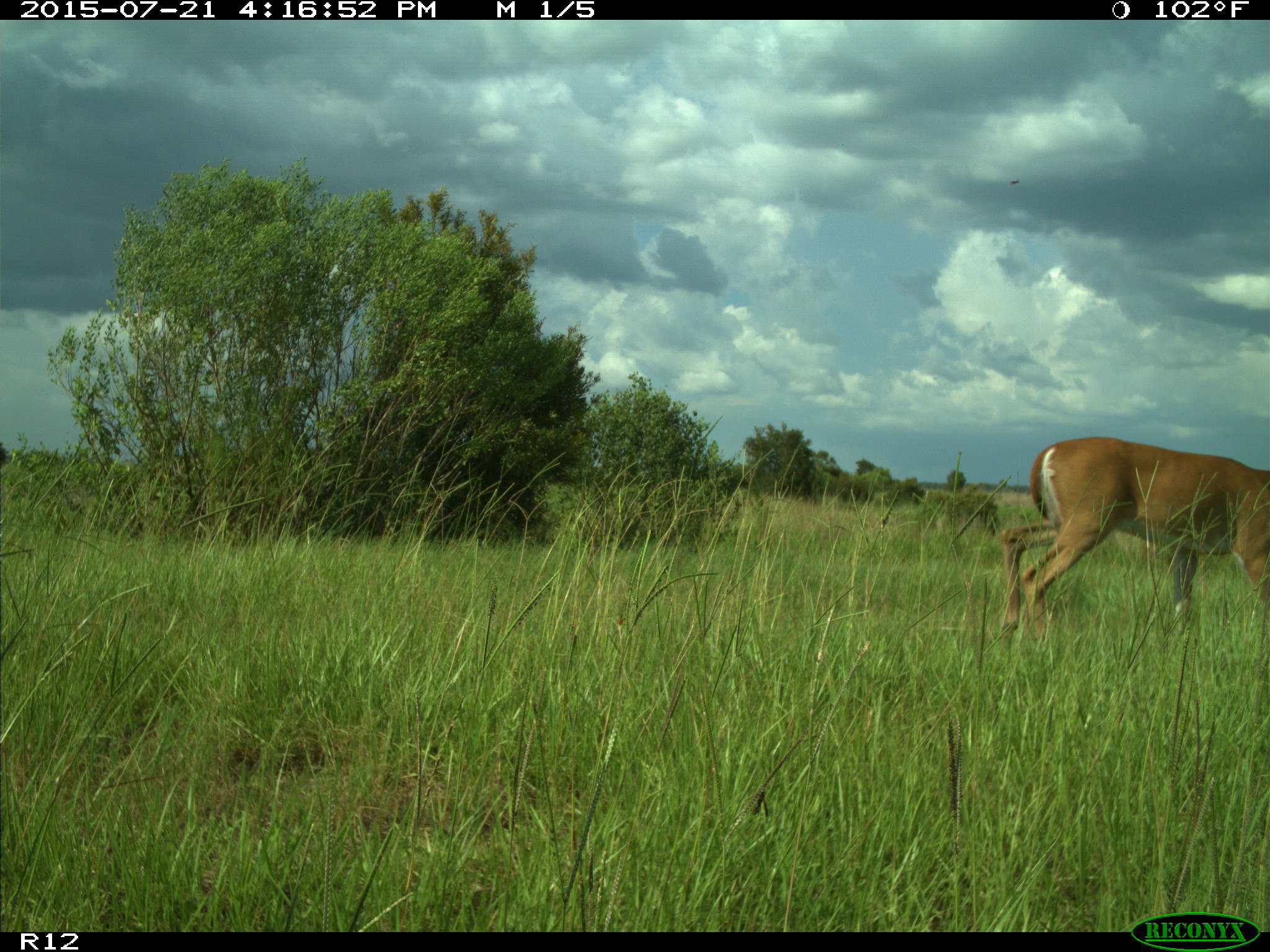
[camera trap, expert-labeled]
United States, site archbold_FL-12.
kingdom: Animalia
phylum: Chordata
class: Mammalia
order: Artiodactyla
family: Cervidae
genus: Odocoileus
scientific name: Odocoileus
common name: deer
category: unidentified deer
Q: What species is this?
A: Unidentified deer (deer) (Odocoileus).